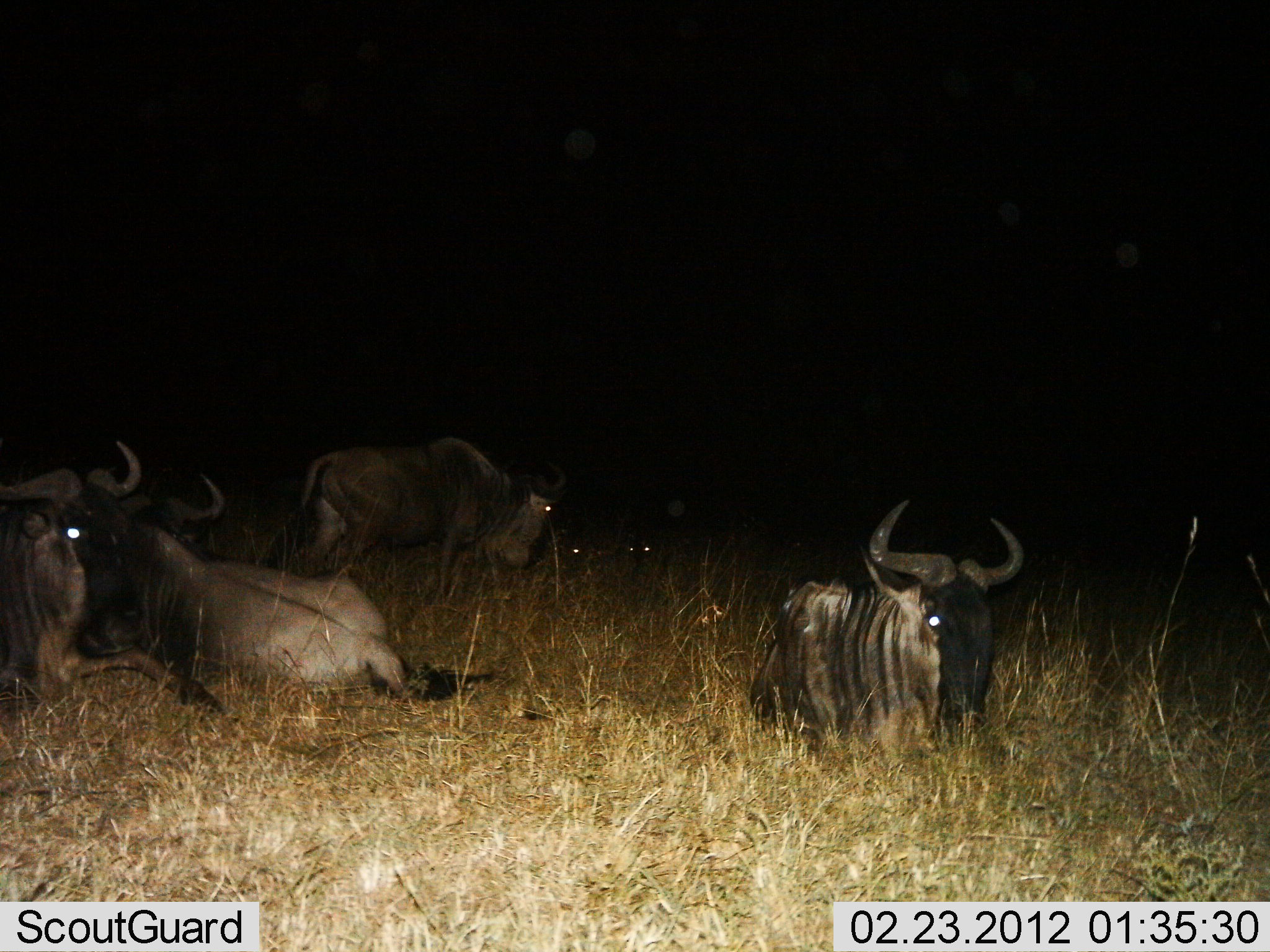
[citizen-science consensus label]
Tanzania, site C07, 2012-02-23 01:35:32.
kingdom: Animalia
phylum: Chordata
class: Mammalia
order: Artiodactyla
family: Bovidae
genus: Connochaetes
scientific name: Connochaetes taurinus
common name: blue wildebeest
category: wildebeest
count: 5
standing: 23%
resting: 100%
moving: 9%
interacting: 5%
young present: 0%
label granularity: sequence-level